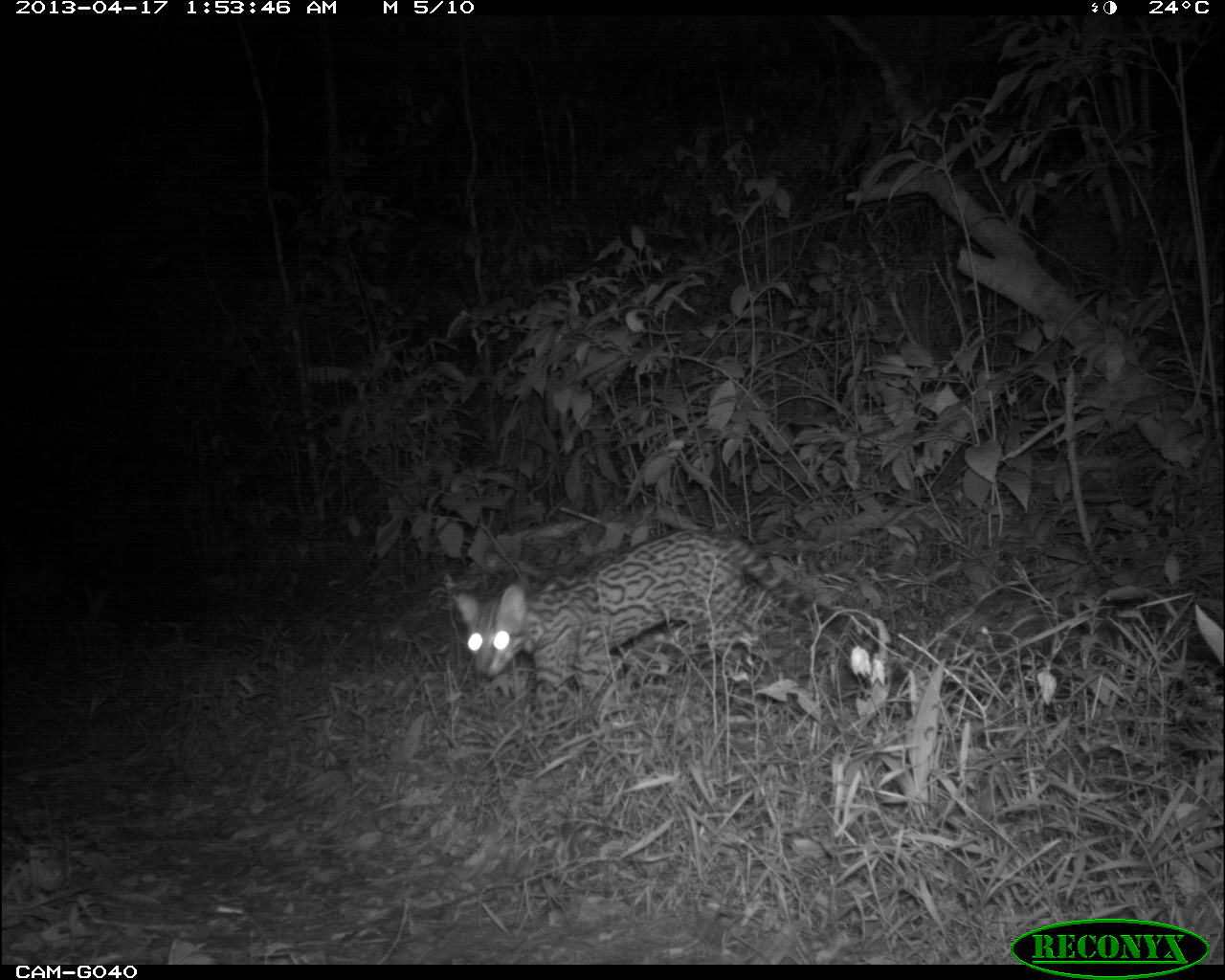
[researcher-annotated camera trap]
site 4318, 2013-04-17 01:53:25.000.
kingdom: Animalia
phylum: Chordata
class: Mammalia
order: Carnivora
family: Felidae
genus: Leopardus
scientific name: Leopardus pardalis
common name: ocelot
Leopardus pardalis (ocelot), count 1.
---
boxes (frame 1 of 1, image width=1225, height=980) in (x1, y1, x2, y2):
leopardus pardalis: (450, 526, 849, 731)